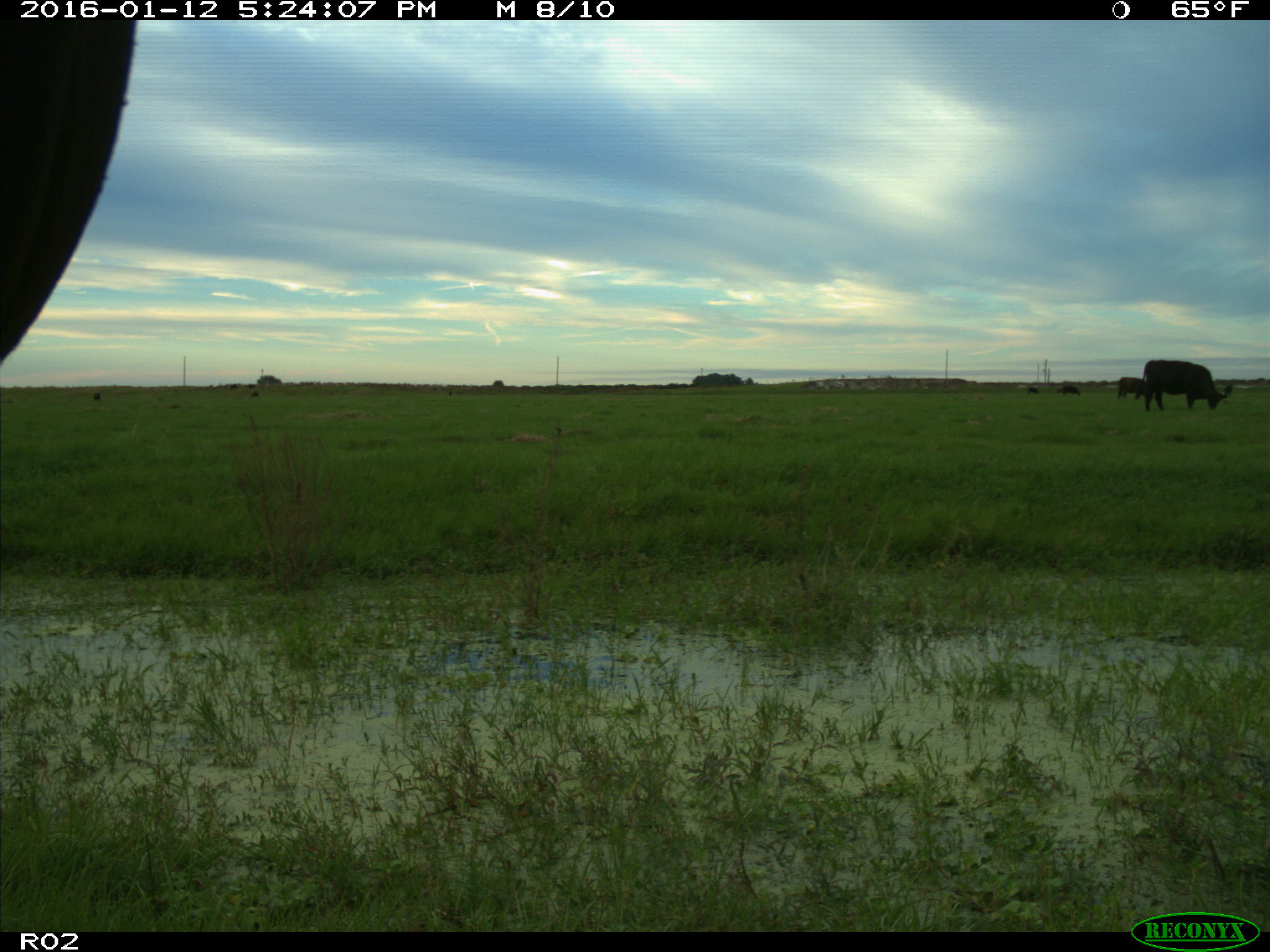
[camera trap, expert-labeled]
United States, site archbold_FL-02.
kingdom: Animalia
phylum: Chordata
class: Mammalia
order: Artiodactyla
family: Bovidae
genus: Bos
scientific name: Bos taurus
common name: domestic cow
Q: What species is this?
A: Bos taurus (domestic cow).